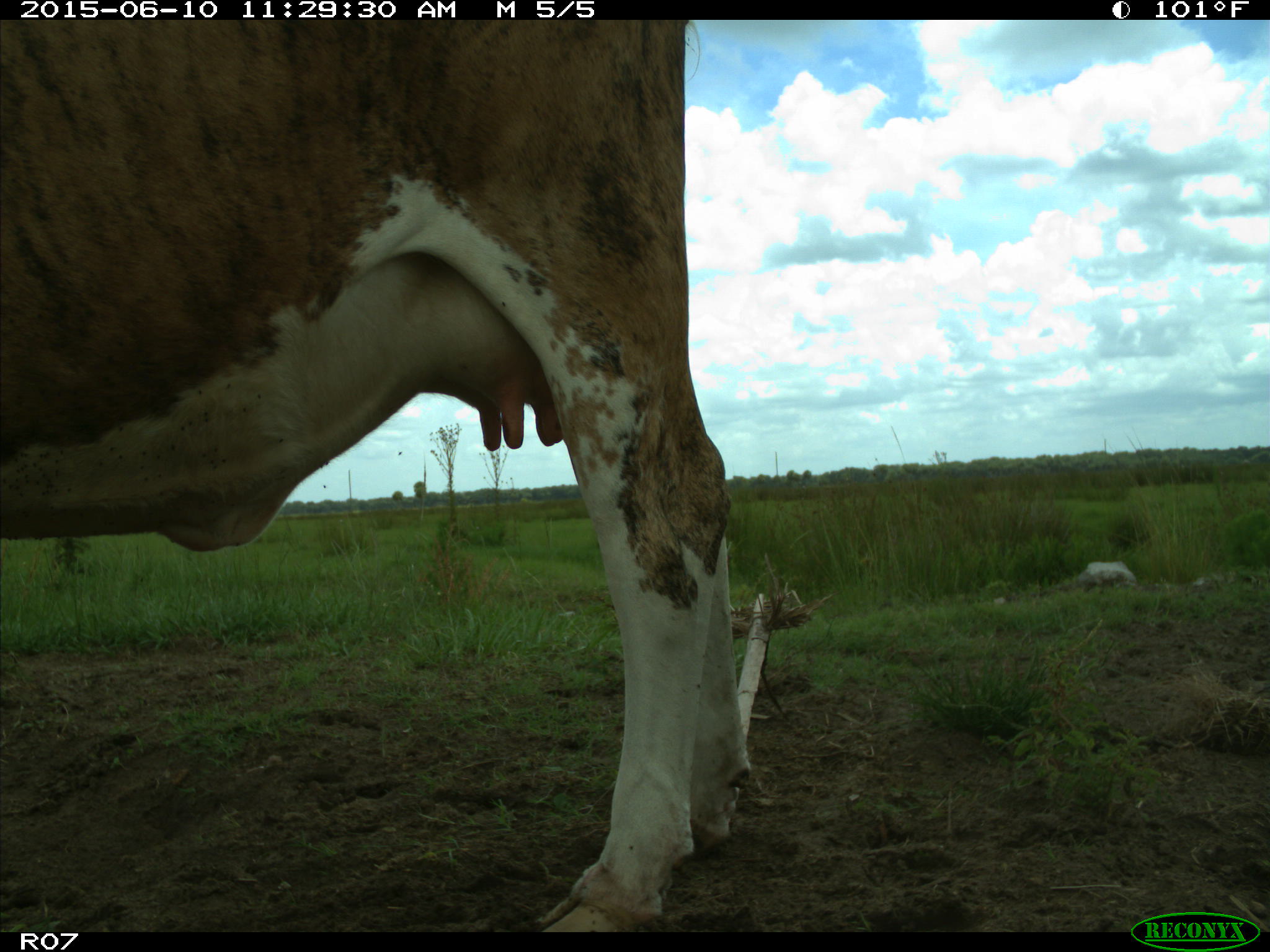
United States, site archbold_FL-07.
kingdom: Animalia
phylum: Chordata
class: Mammalia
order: Artiodactyla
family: Bovidae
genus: Bos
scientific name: Bos taurus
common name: domestic cow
Bos taurus (domestic cow).